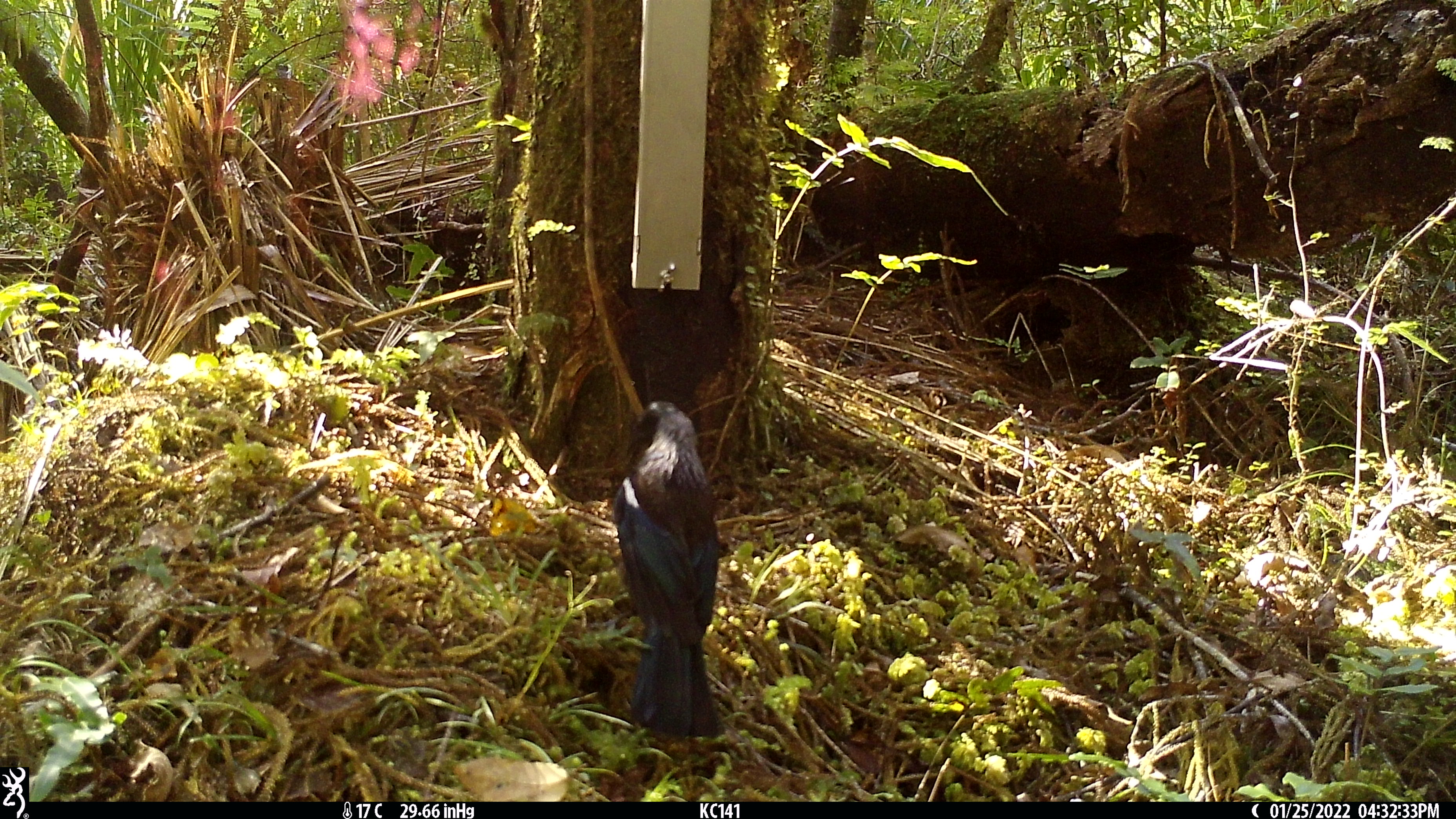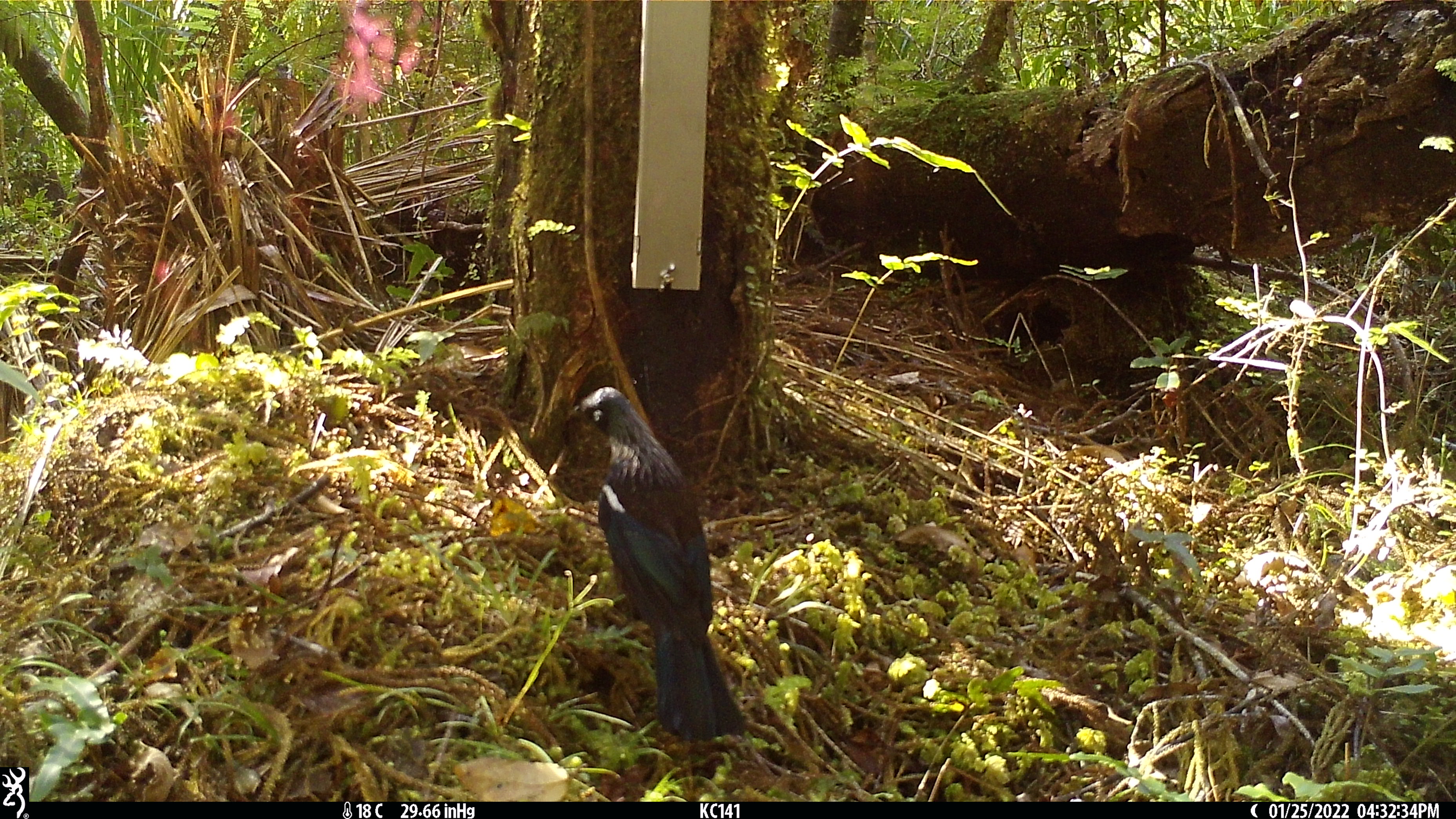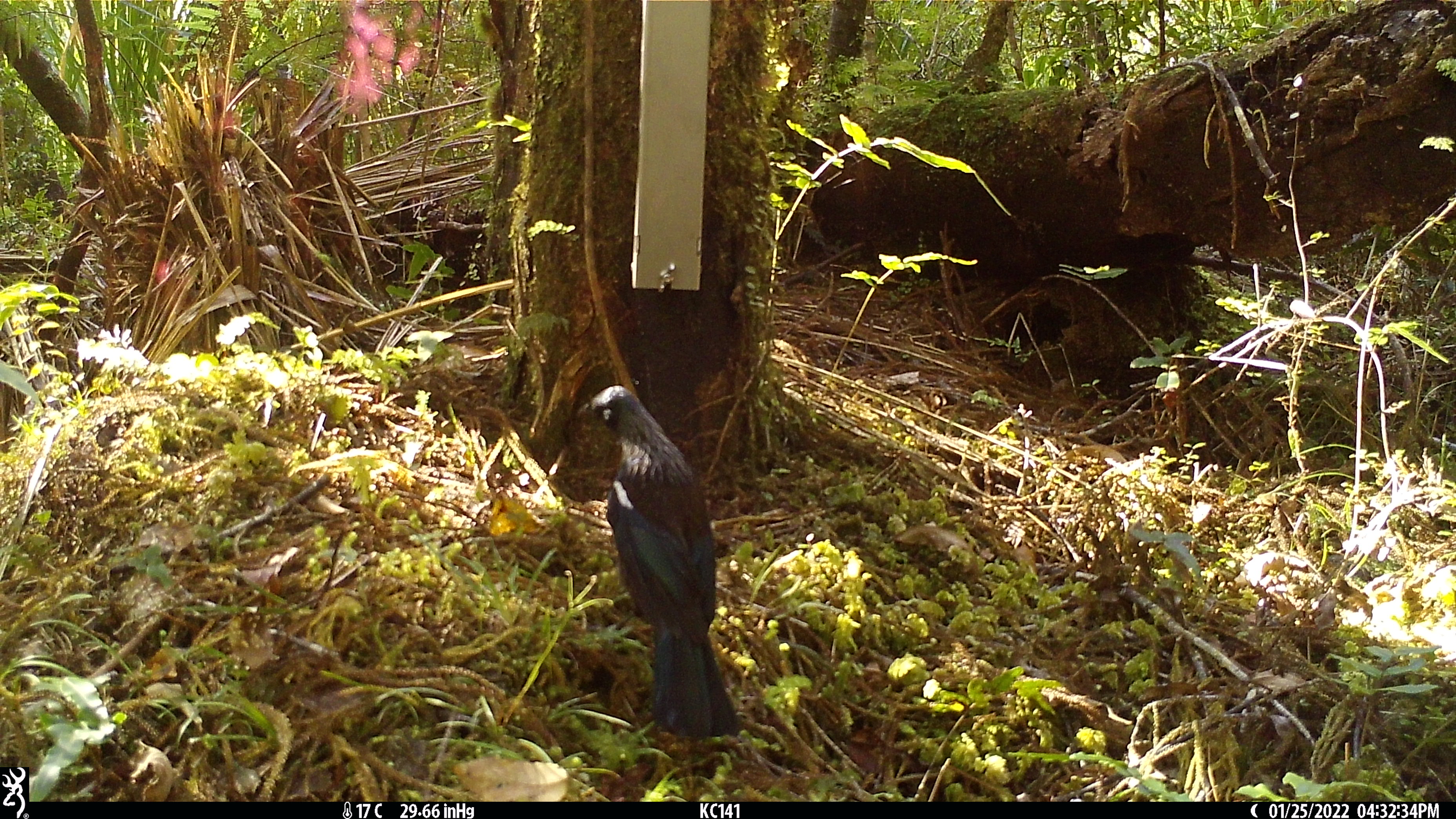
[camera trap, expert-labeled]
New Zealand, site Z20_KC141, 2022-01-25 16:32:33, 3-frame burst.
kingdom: Animalia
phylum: Chordata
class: Aves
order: Passeriformes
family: Meliphagidae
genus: Prosthemadera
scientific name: Prosthemadera novaeseelandiae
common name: tui